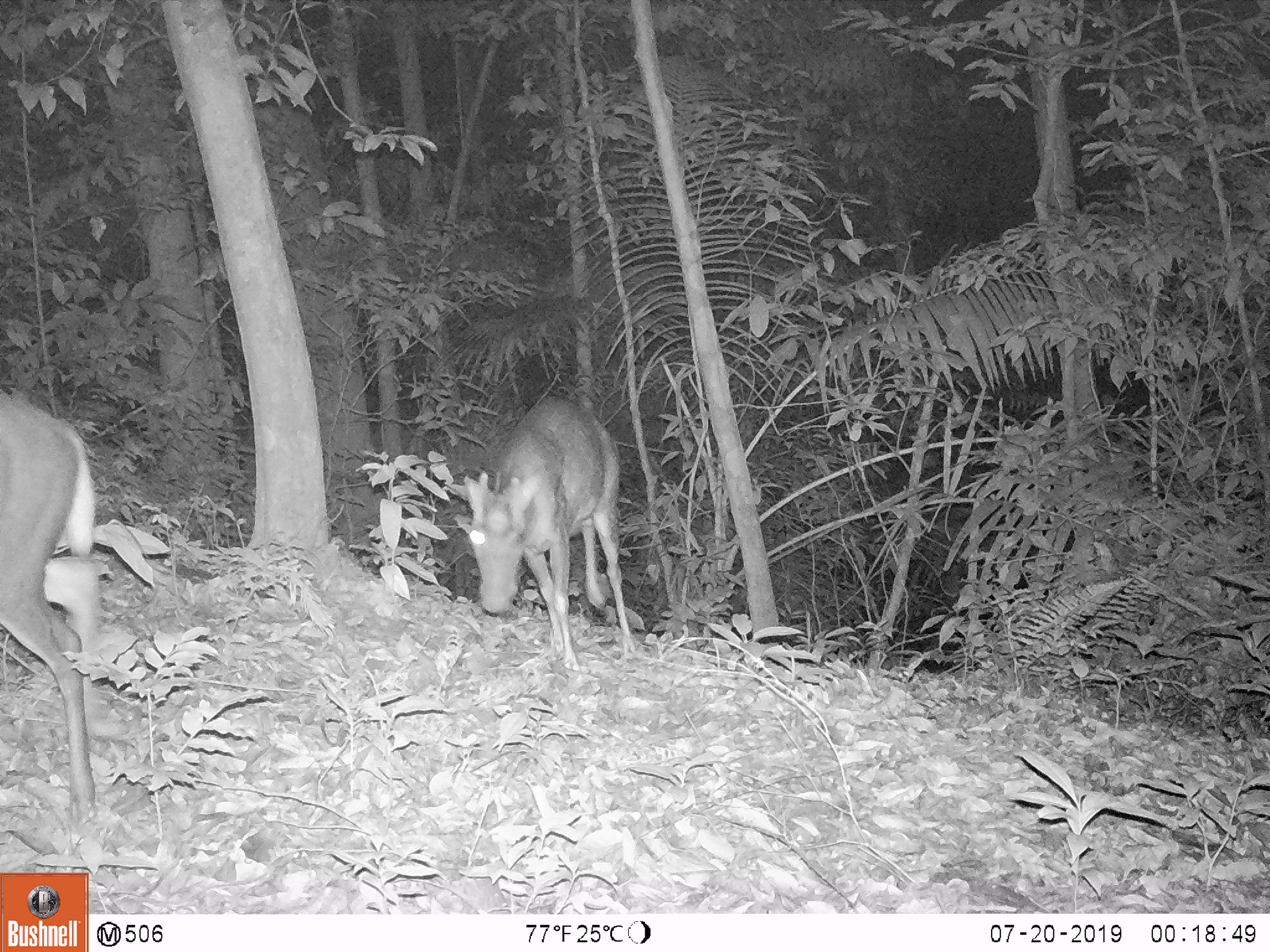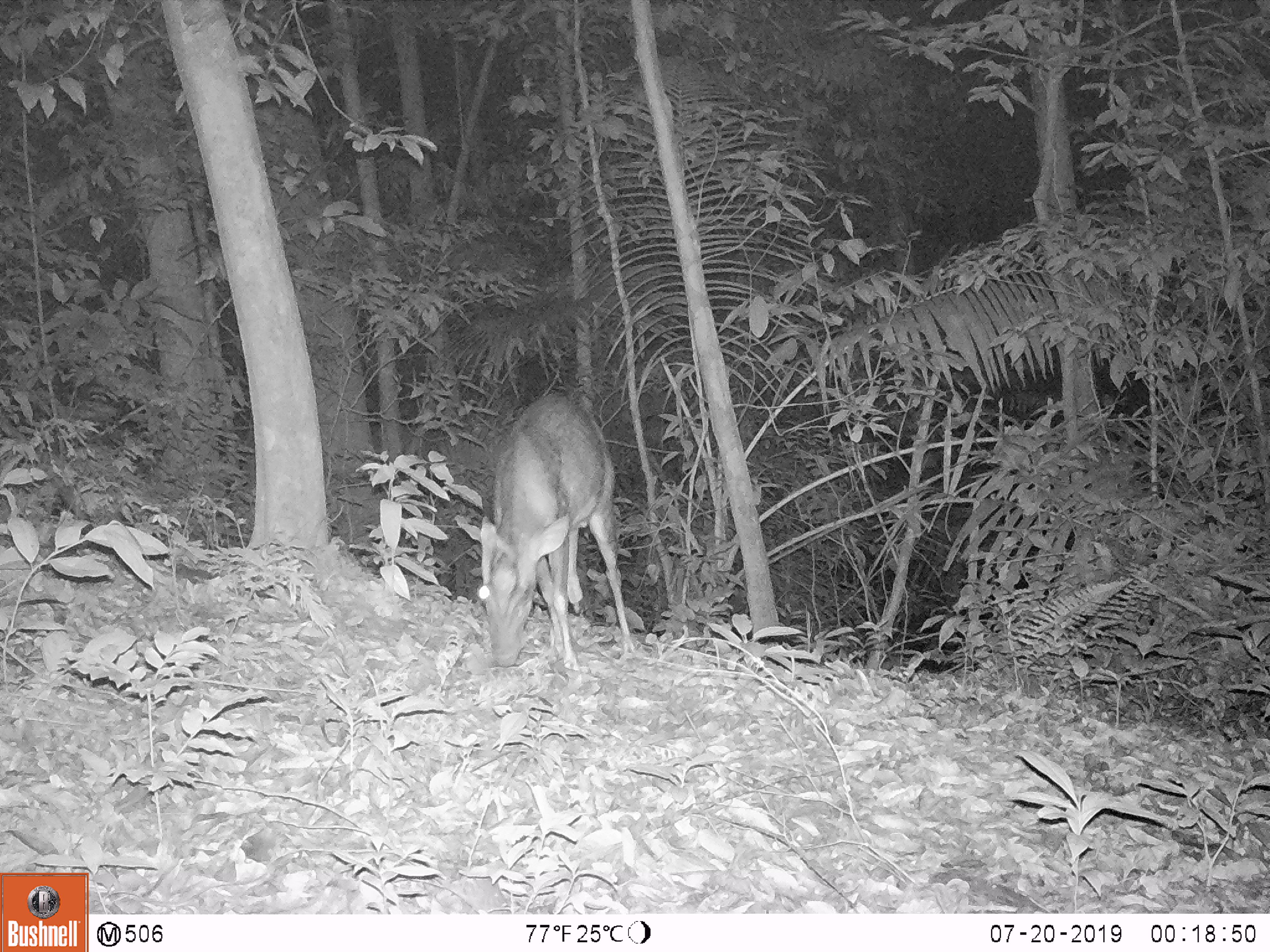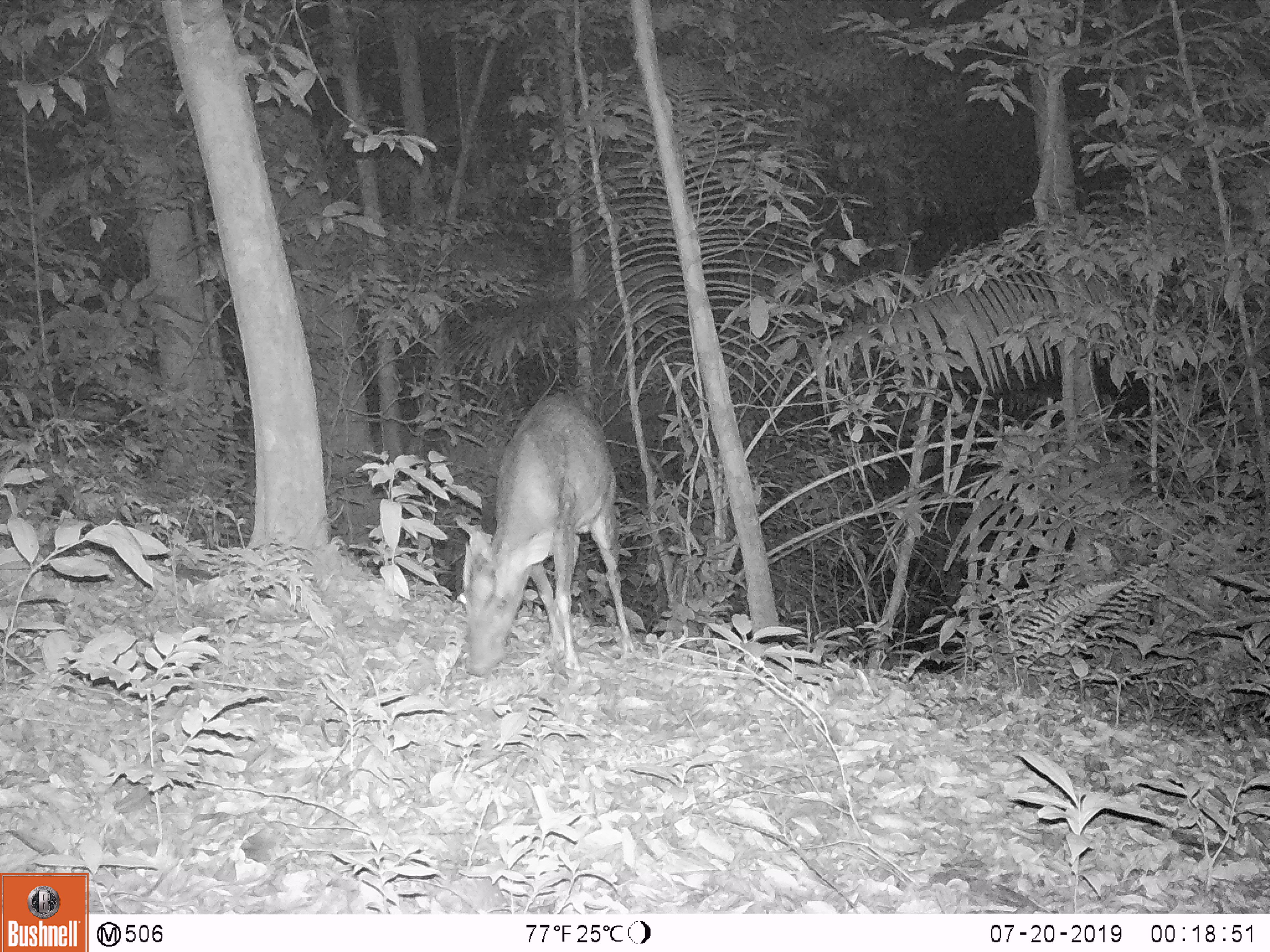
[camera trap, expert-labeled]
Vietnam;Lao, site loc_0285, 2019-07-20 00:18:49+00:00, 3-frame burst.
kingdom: Animalia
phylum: Chordata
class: Mammalia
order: Artiodactyla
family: Cervidae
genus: Muntiacus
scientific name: Muntiacus rooseveltorum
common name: roosevelt's muntjac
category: roosevelts muntjac group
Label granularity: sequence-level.